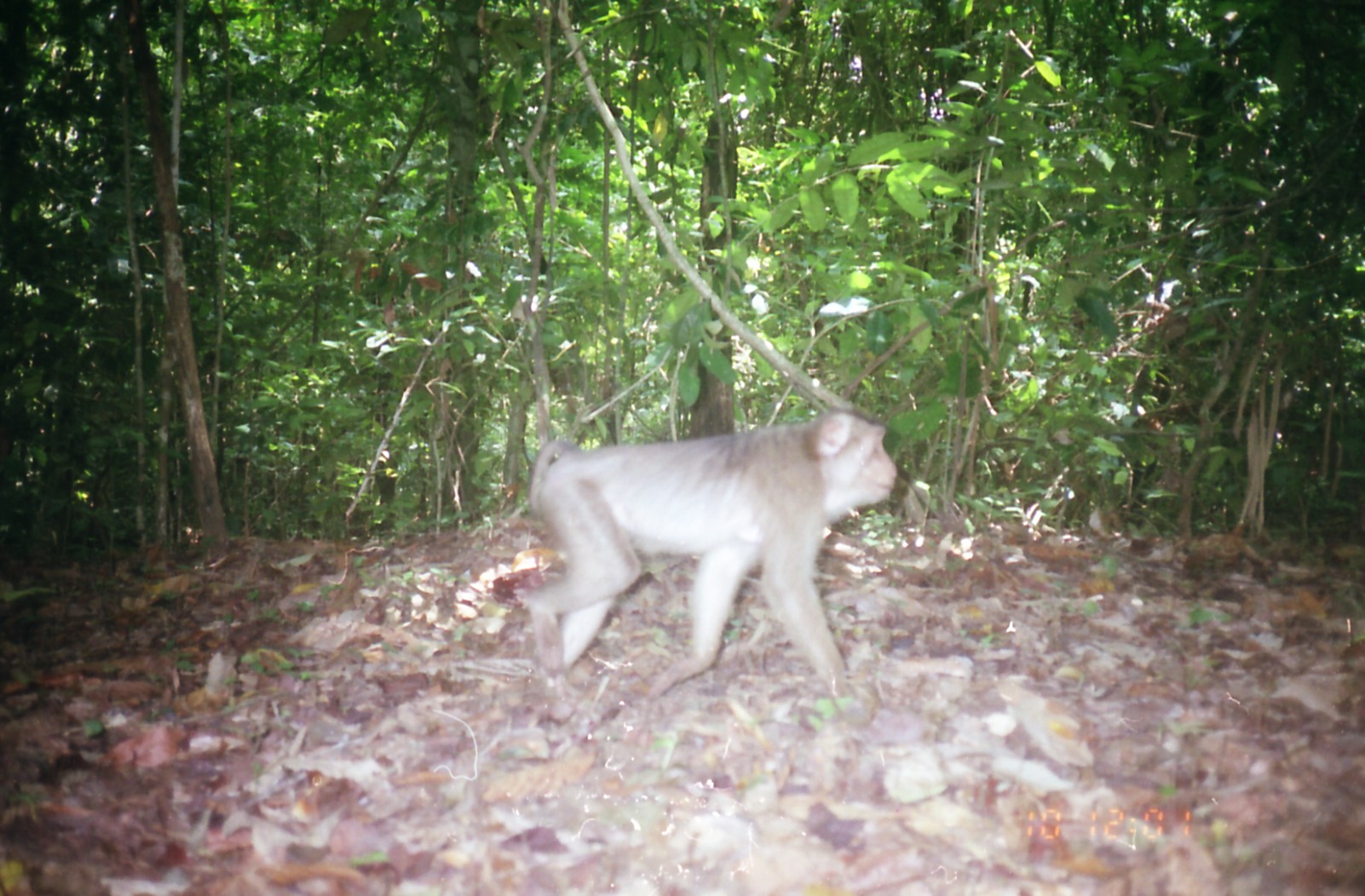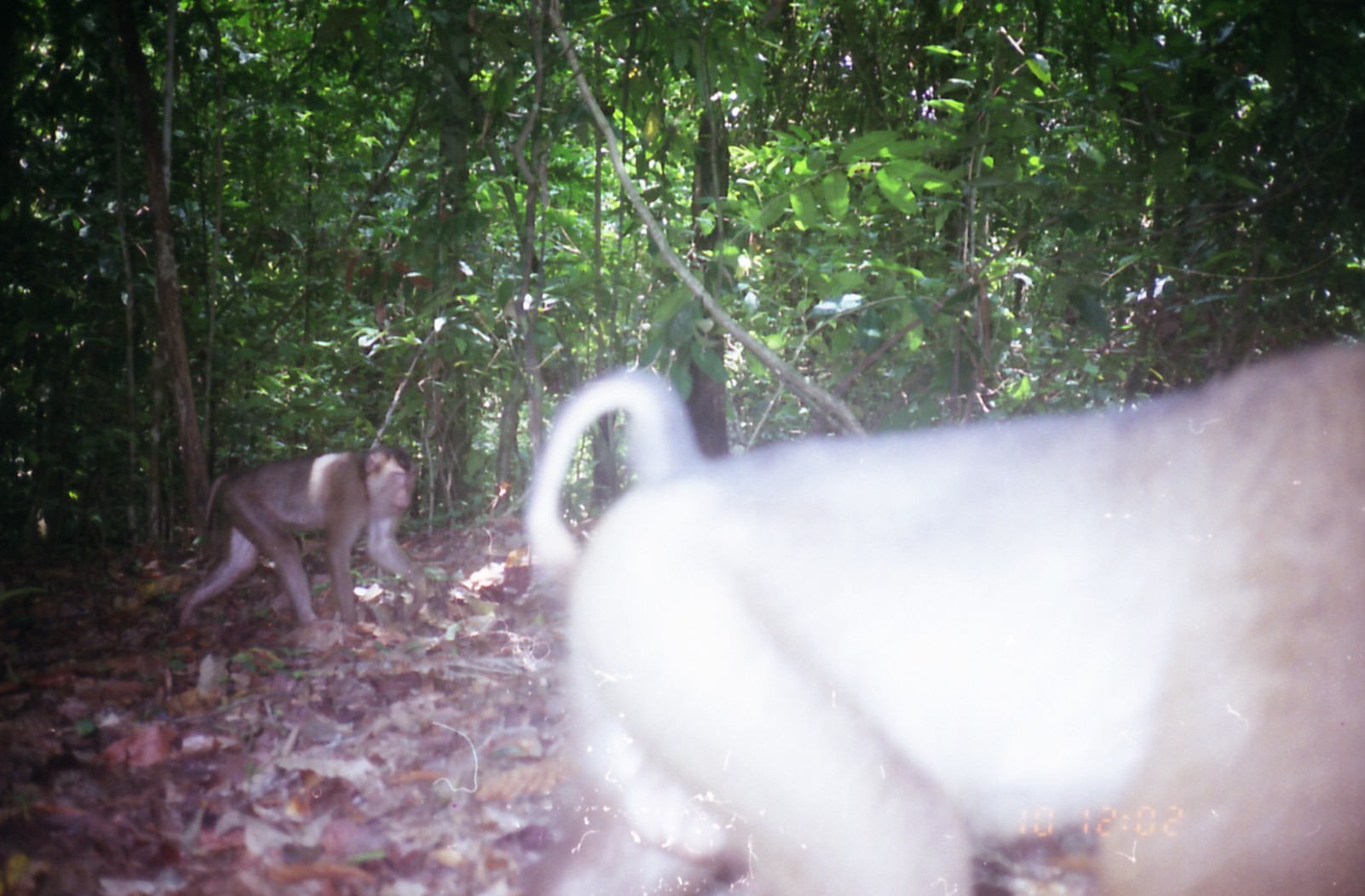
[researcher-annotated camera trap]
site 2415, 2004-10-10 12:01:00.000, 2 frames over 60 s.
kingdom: Animalia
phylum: Chordata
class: Mammalia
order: Primates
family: Cercopithecidae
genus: Macaca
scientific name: Macaca nemestrina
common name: southern pig-tailed macaque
Macaca nemestrina (southern pig-tailed macaque), count 1.